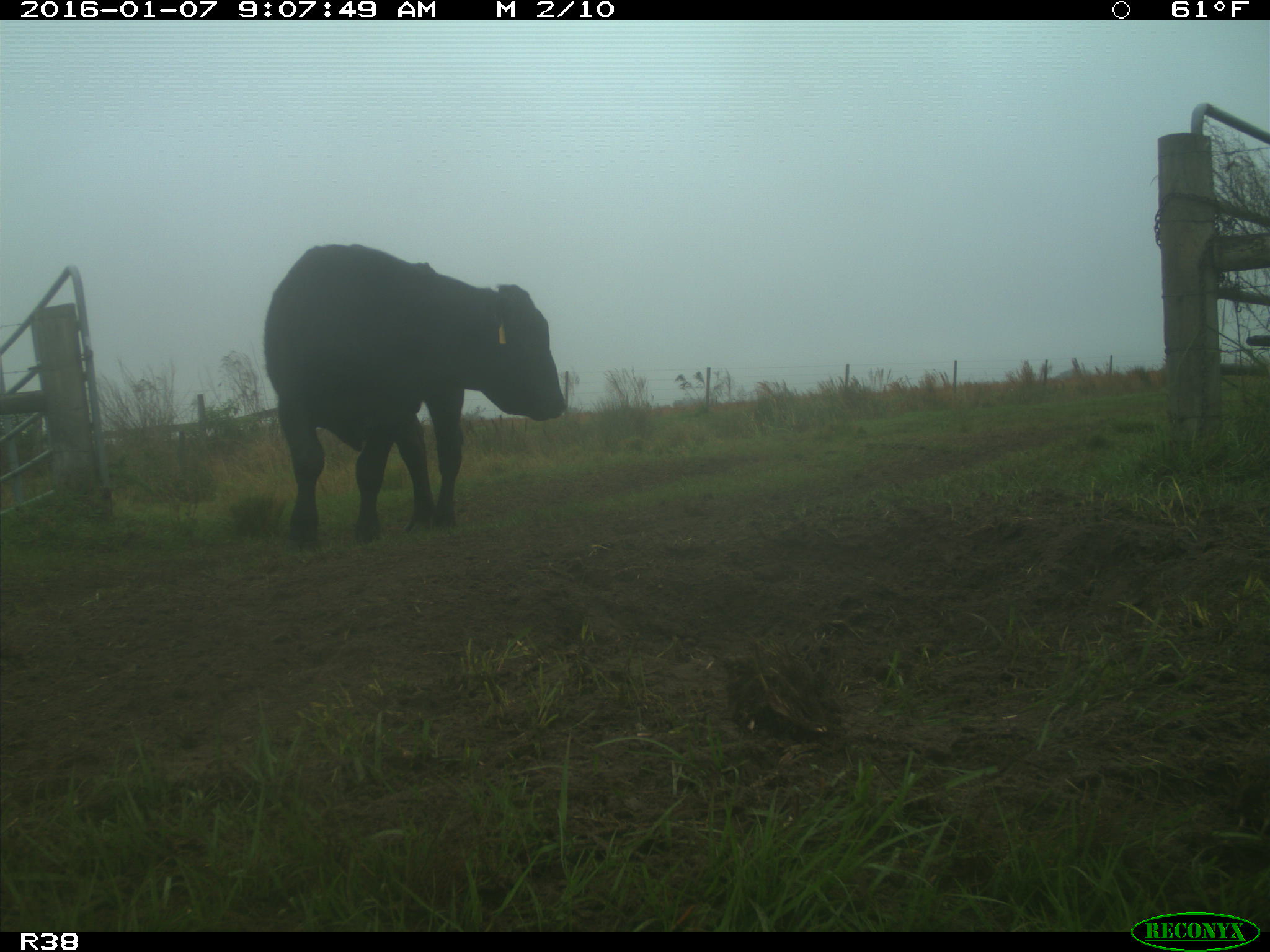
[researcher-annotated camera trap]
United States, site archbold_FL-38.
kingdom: Animalia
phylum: Chordata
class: Mammalia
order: Artiodactyla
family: Bovidae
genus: Bos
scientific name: Bos taurus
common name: domestic cow